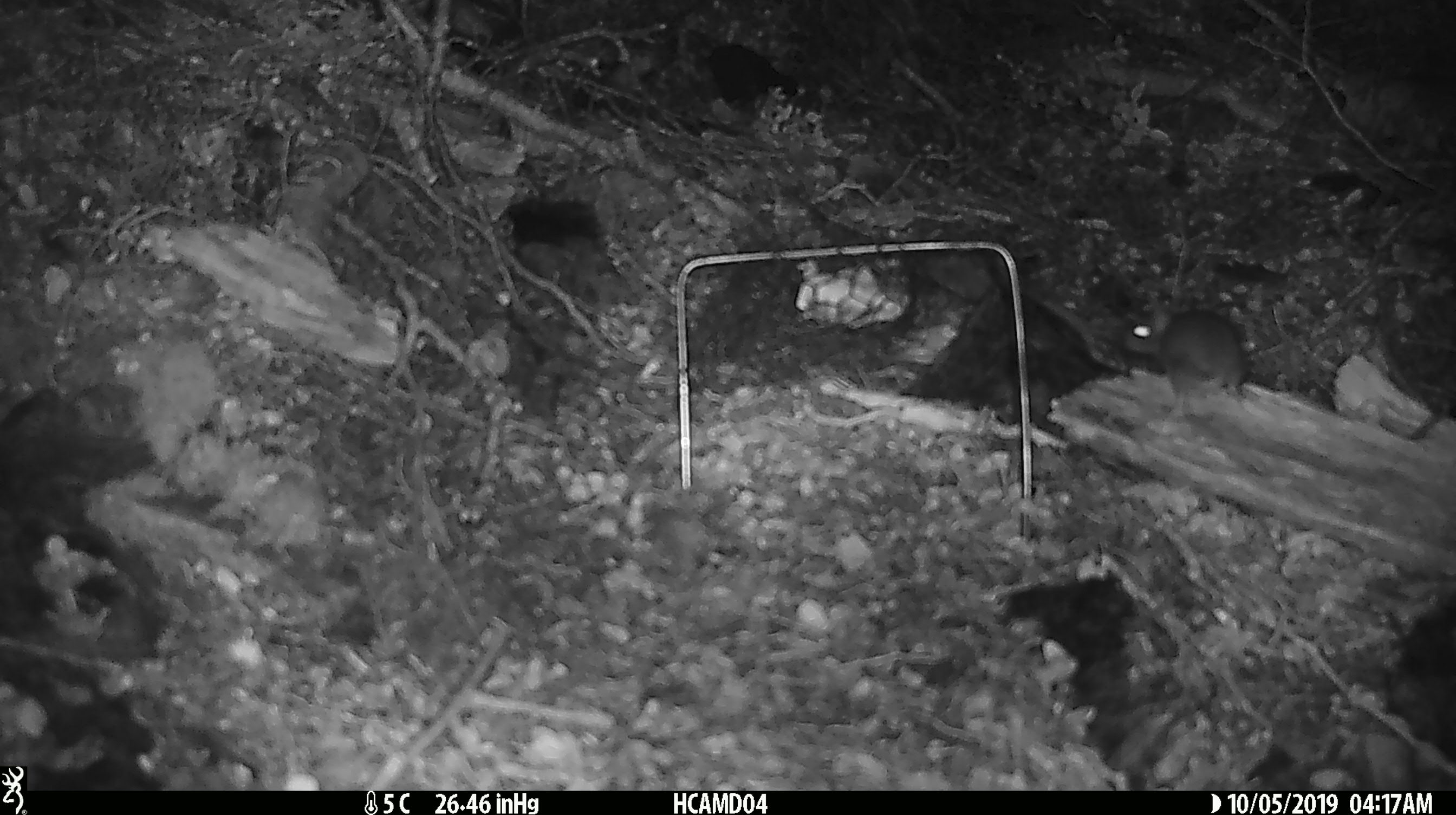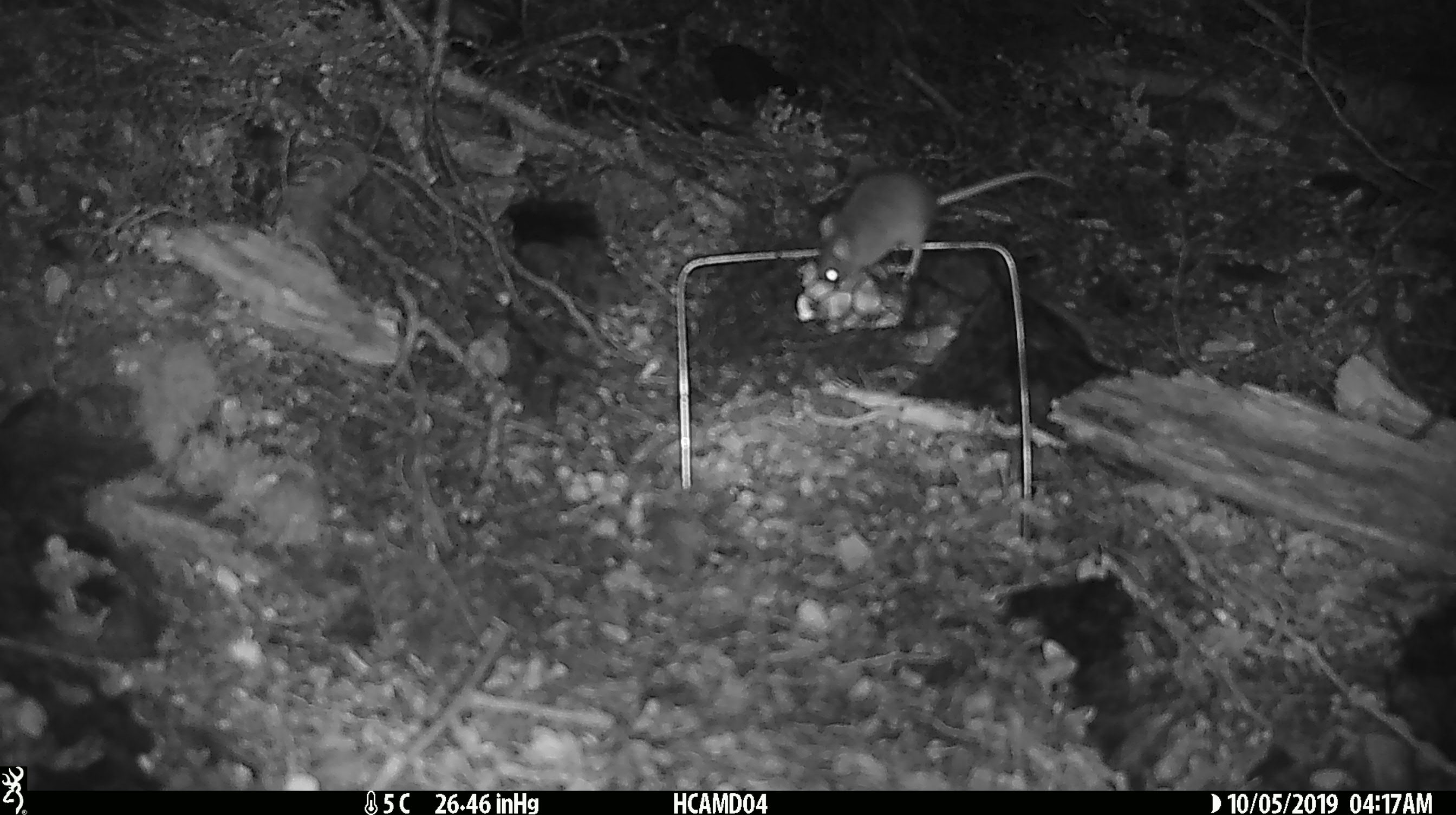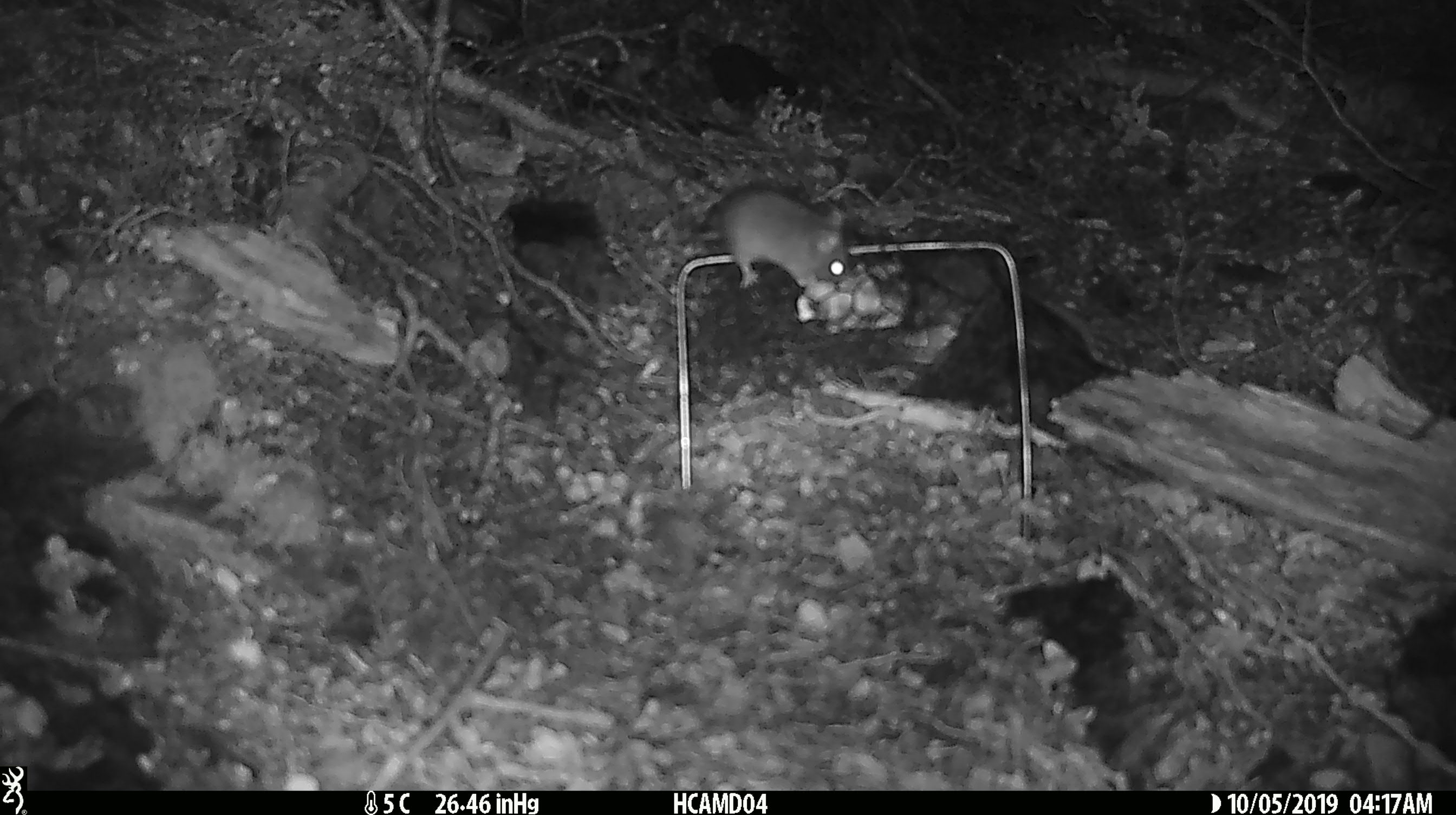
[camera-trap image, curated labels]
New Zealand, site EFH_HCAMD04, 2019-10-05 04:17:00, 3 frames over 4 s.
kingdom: Animalia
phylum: Chordata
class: Mammalia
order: Rodentia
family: Muridae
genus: Mus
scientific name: Mus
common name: mouse